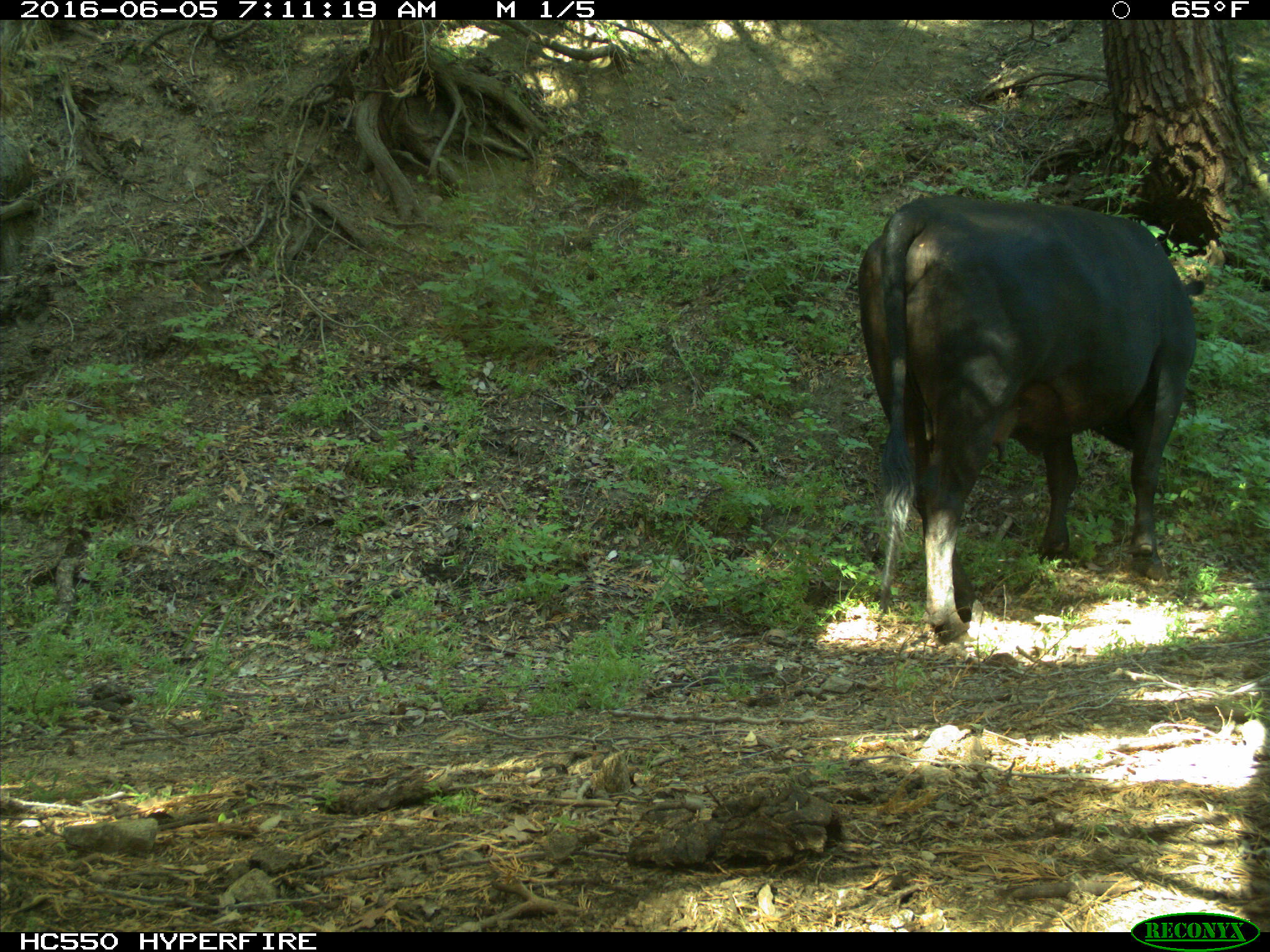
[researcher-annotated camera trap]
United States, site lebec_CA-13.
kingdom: Animalia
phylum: Chordata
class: Mammalia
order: Artiodactyla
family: Bovidae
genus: Bos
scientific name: Bos taurus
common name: domestic cow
Bos taurus (domestic cow).